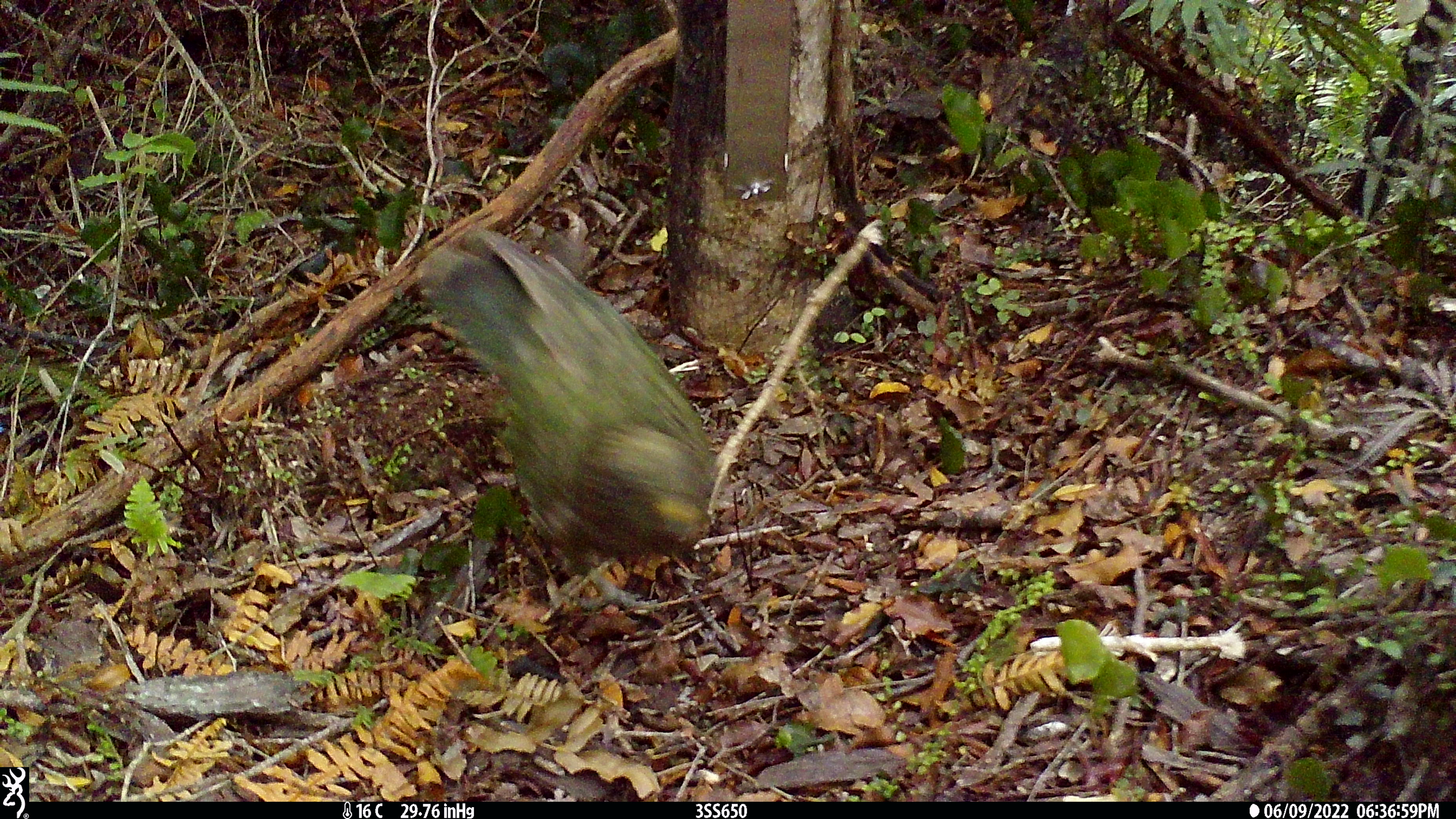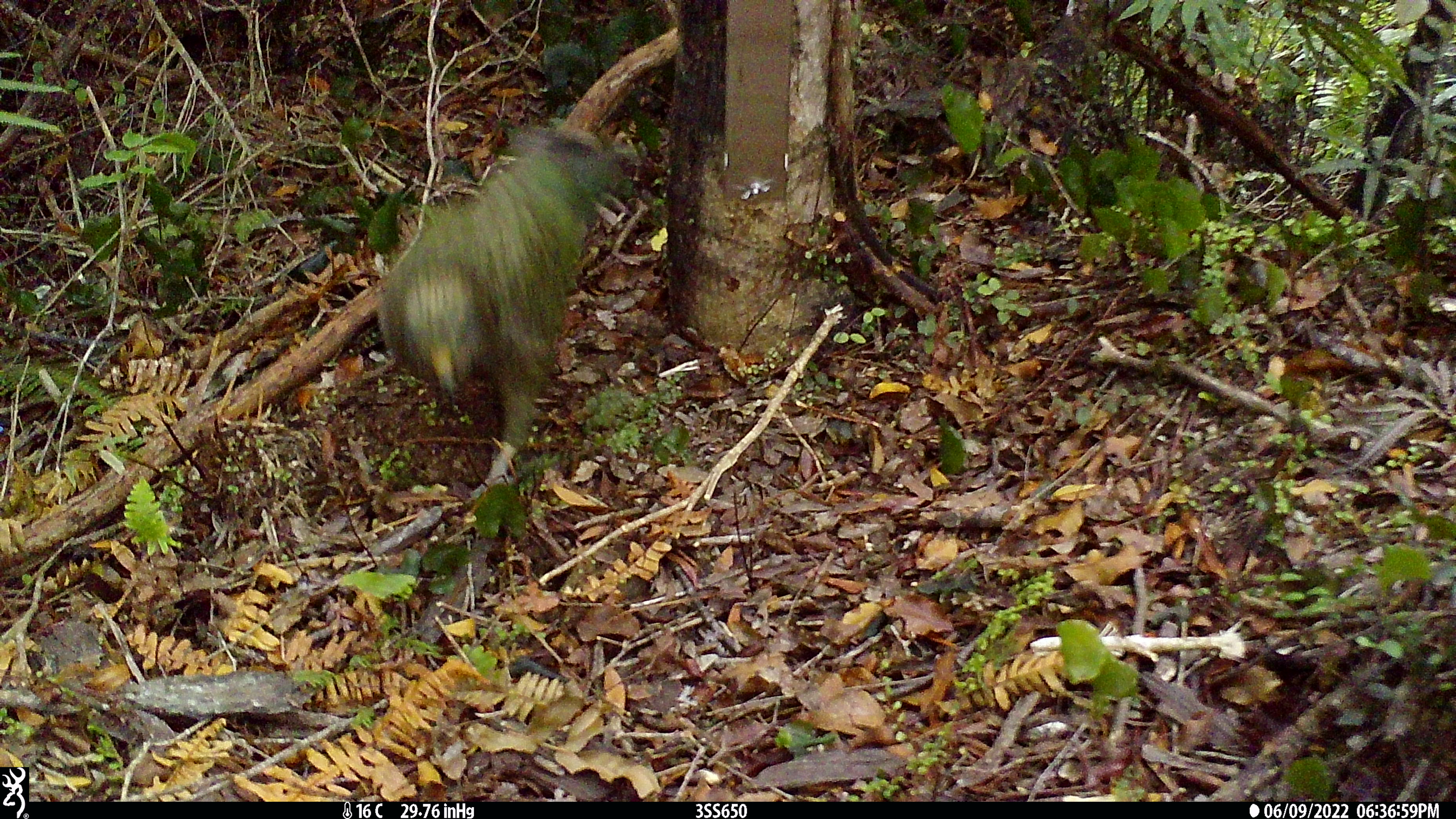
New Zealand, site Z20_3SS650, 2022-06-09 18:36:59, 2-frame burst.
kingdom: Animalia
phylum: Chordata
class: Aves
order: Psittaciformes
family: Strigopidae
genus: Nestor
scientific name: Nestor notabilis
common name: kea